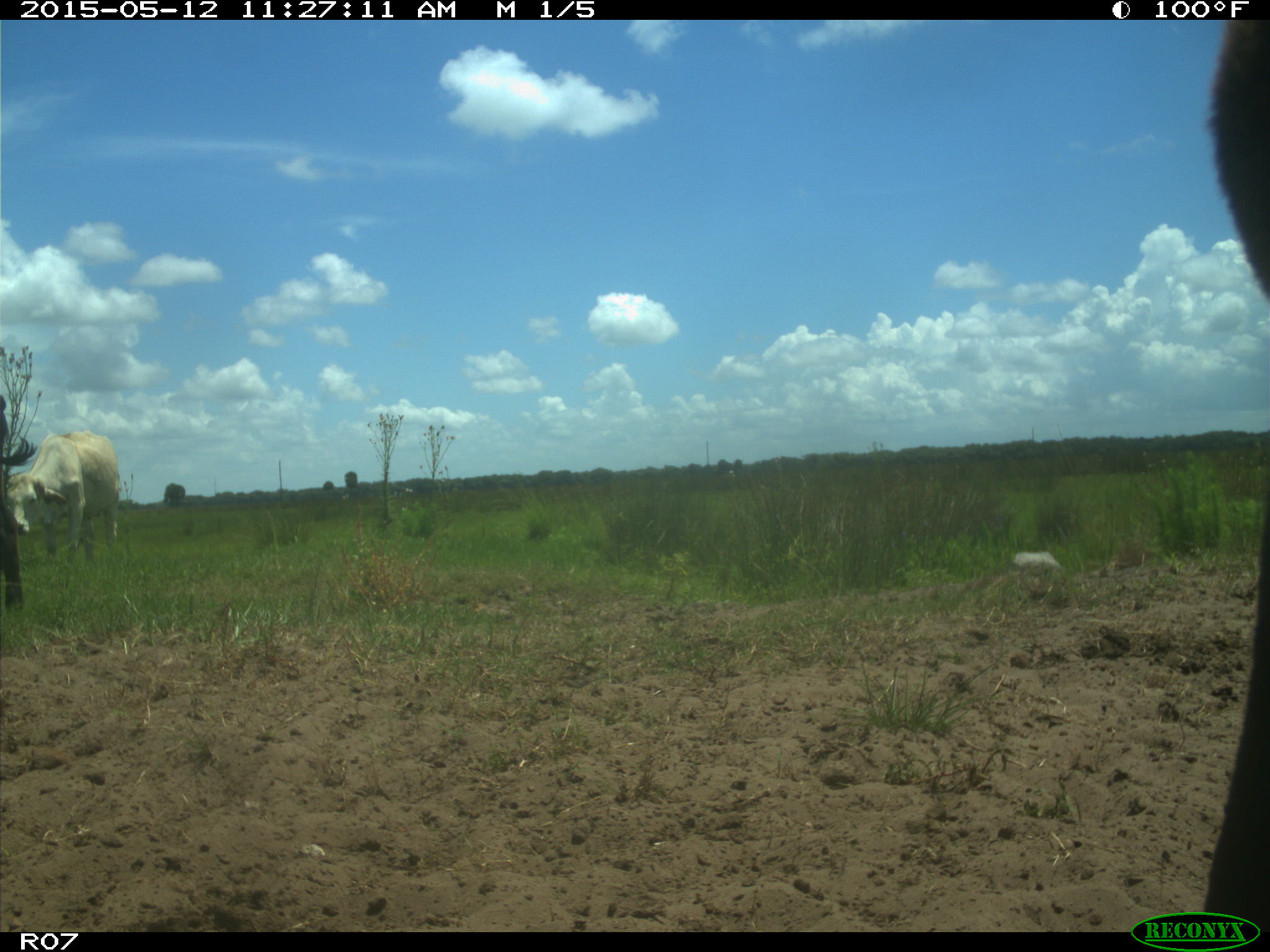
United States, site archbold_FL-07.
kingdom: Animalia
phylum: Chordata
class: Mammalia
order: Artiodactyla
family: Bovidae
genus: Bos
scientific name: Bos taurus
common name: domestic cow